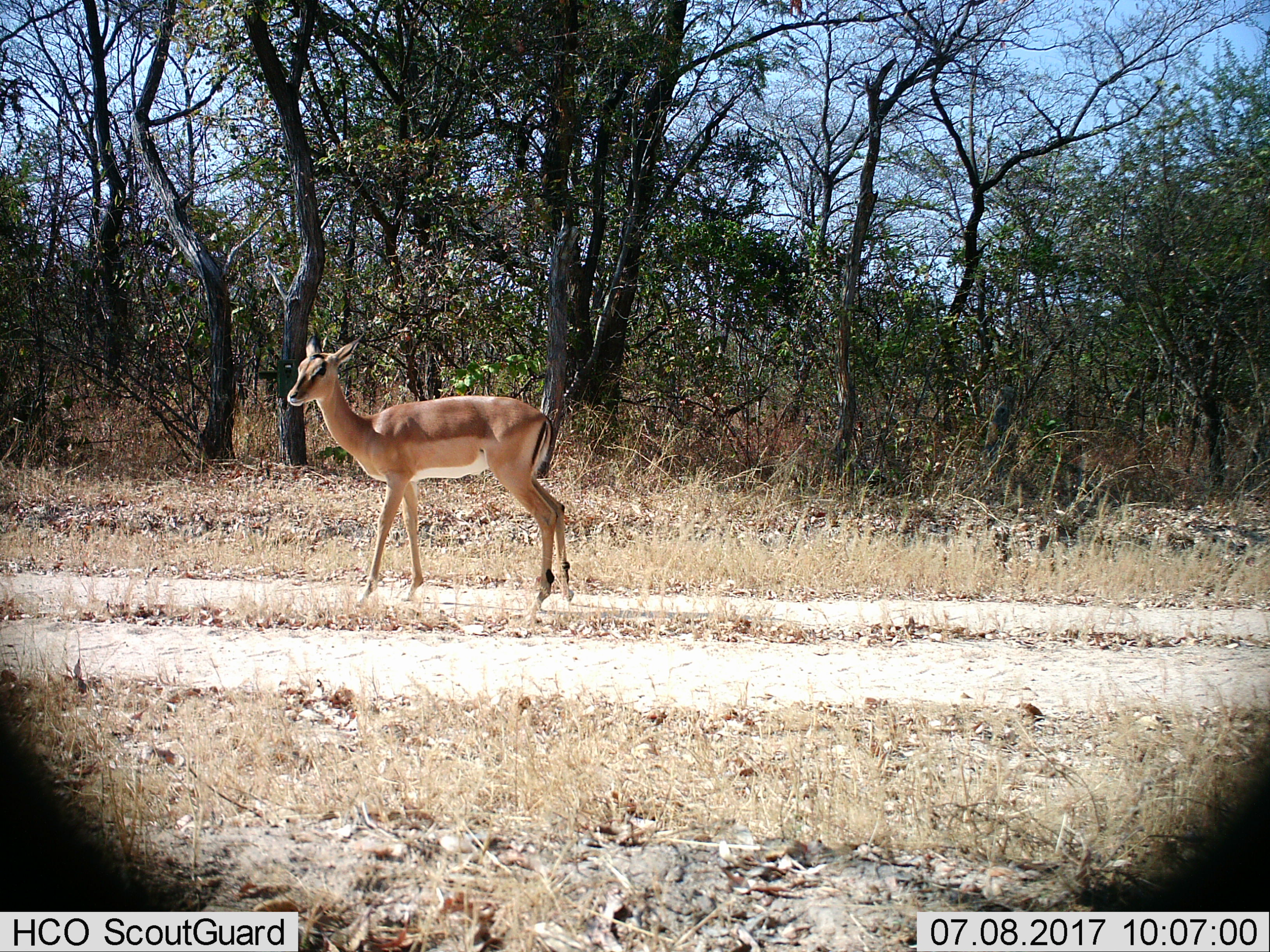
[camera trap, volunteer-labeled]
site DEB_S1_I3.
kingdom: Animalia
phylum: Chordata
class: Mammalia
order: Artiodactyla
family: Bovidae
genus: Aepyceros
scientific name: Aepyceros melampus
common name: impala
Impala (Aepyceros melampus), count 1. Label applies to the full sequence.